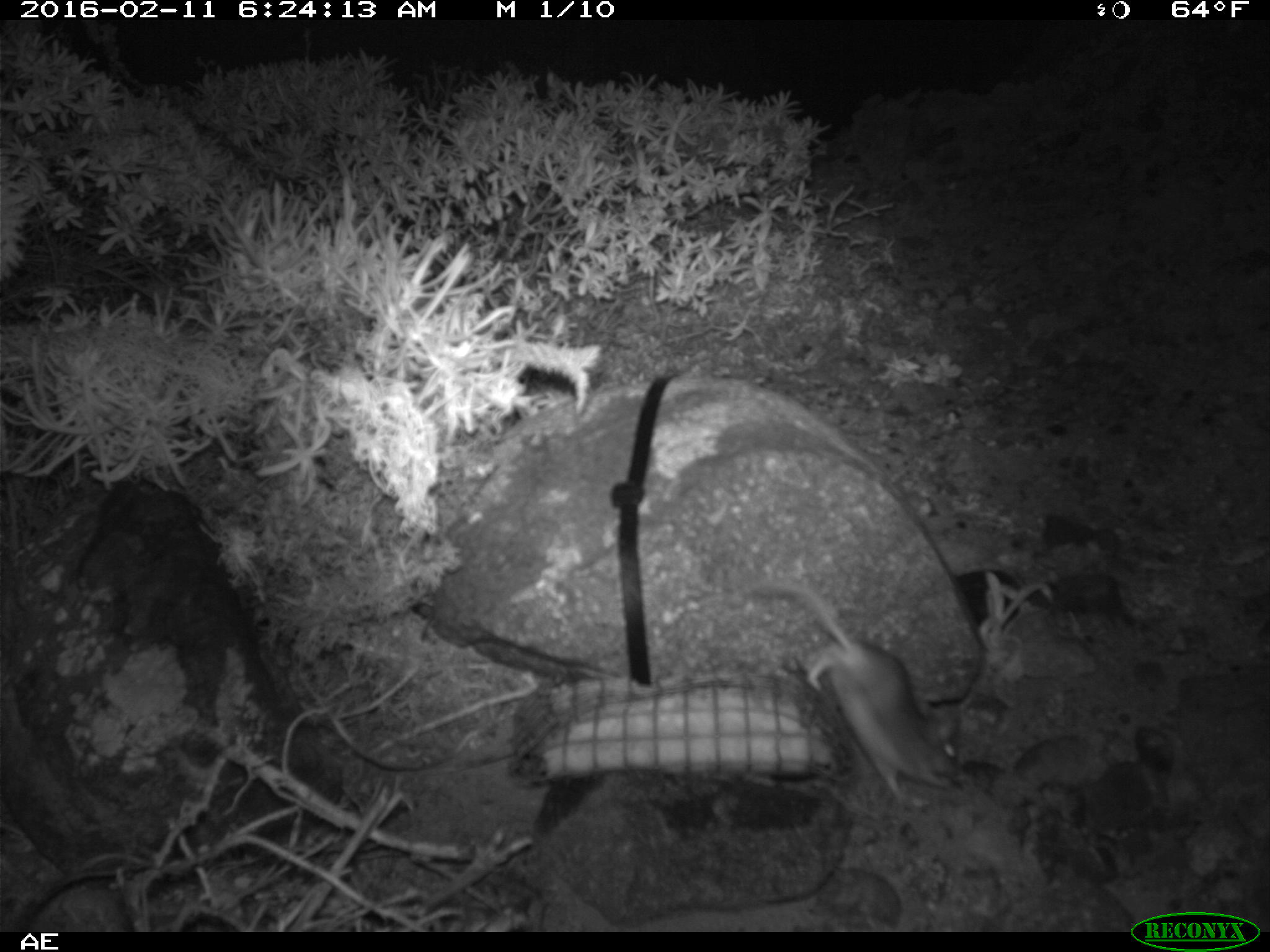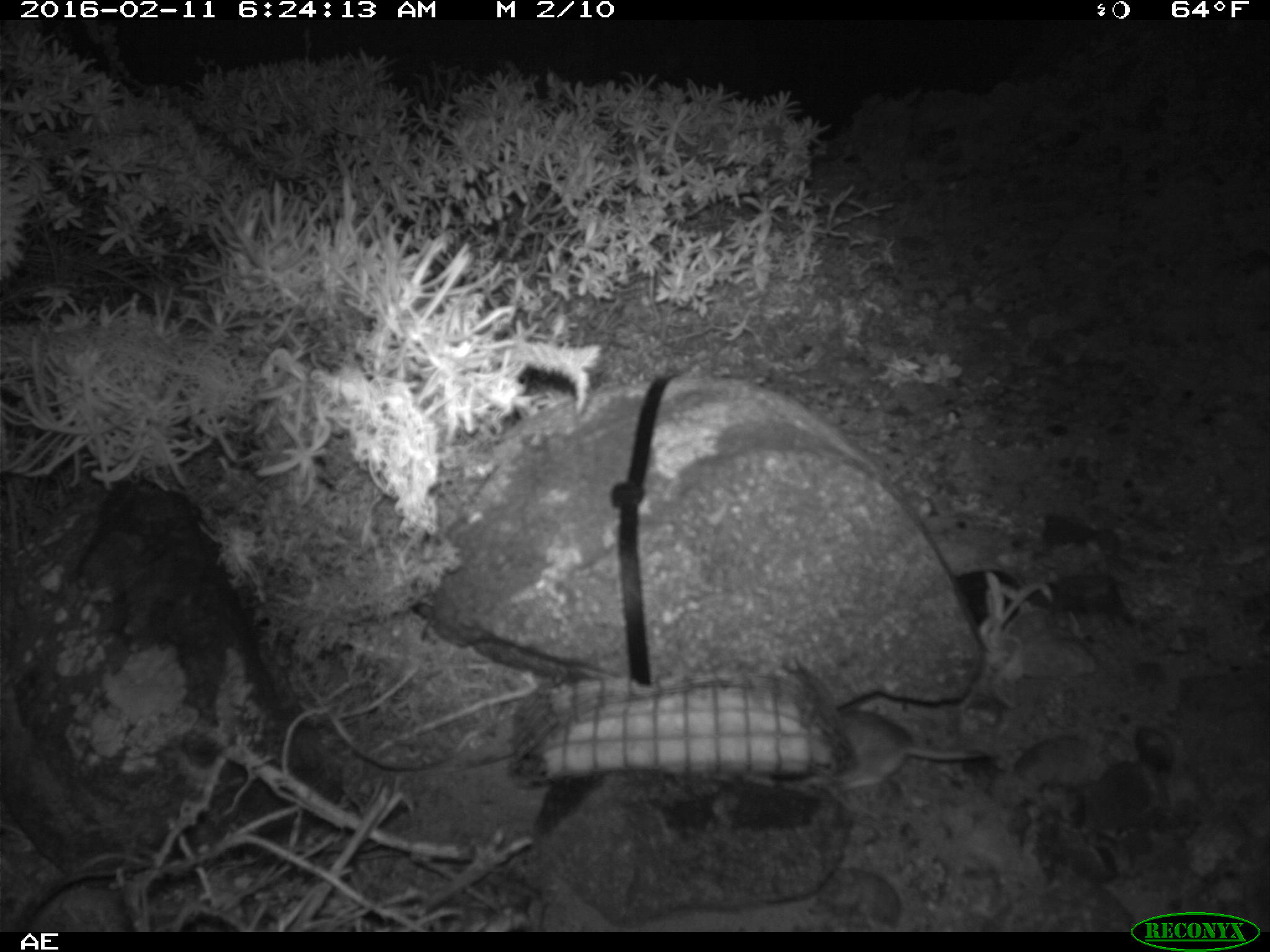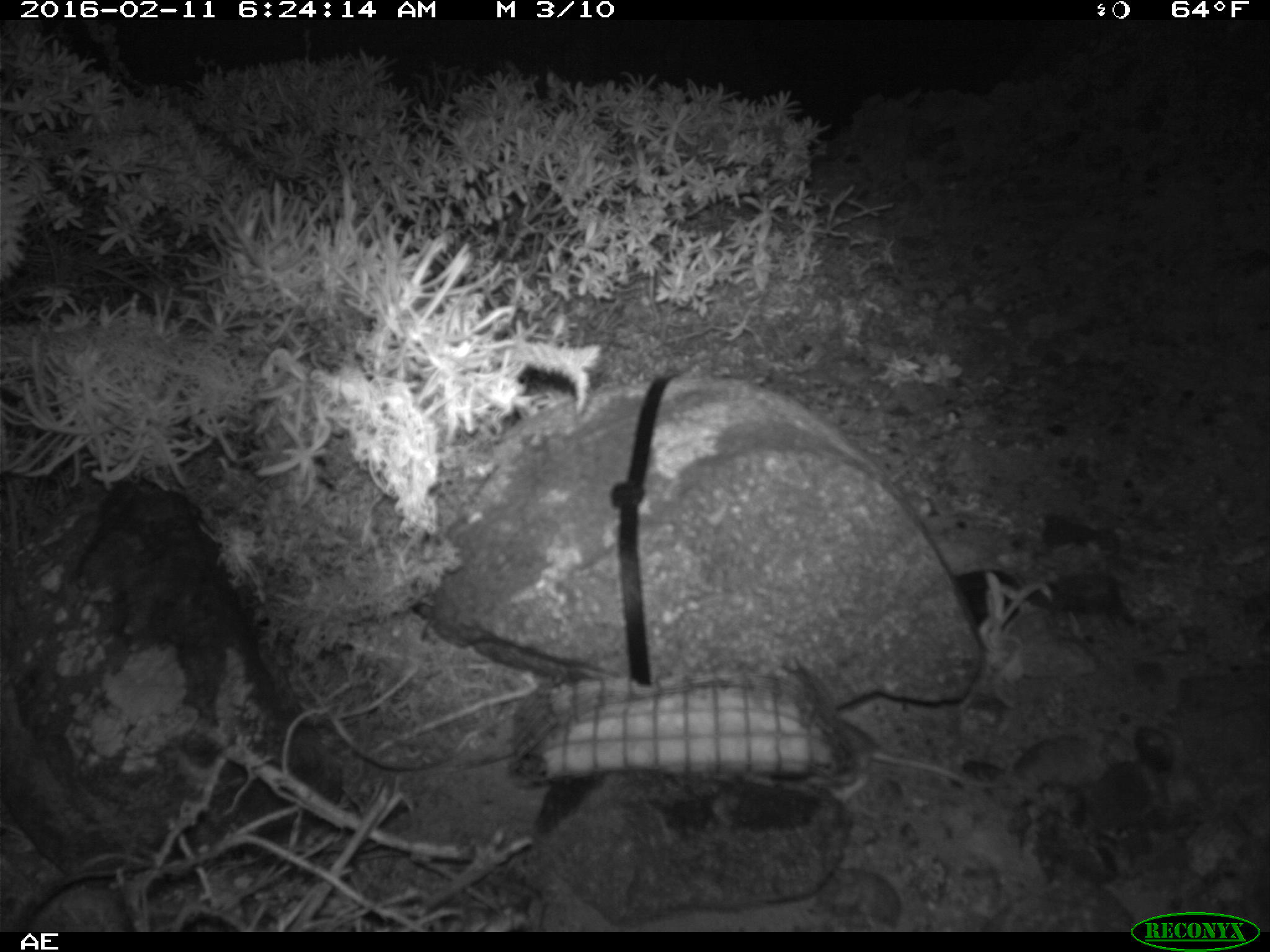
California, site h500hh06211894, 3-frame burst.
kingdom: Animalia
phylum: Chordata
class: Mammalia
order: Rodentia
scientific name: Rodentia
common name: rodent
Rodent (Rodentia).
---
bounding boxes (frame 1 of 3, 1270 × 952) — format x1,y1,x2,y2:
rodent: 732,571,961,809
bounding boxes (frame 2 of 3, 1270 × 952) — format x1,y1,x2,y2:
rodent: 813,706,988,792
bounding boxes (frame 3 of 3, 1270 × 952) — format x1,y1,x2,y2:
rodent: 783,653,1003,802